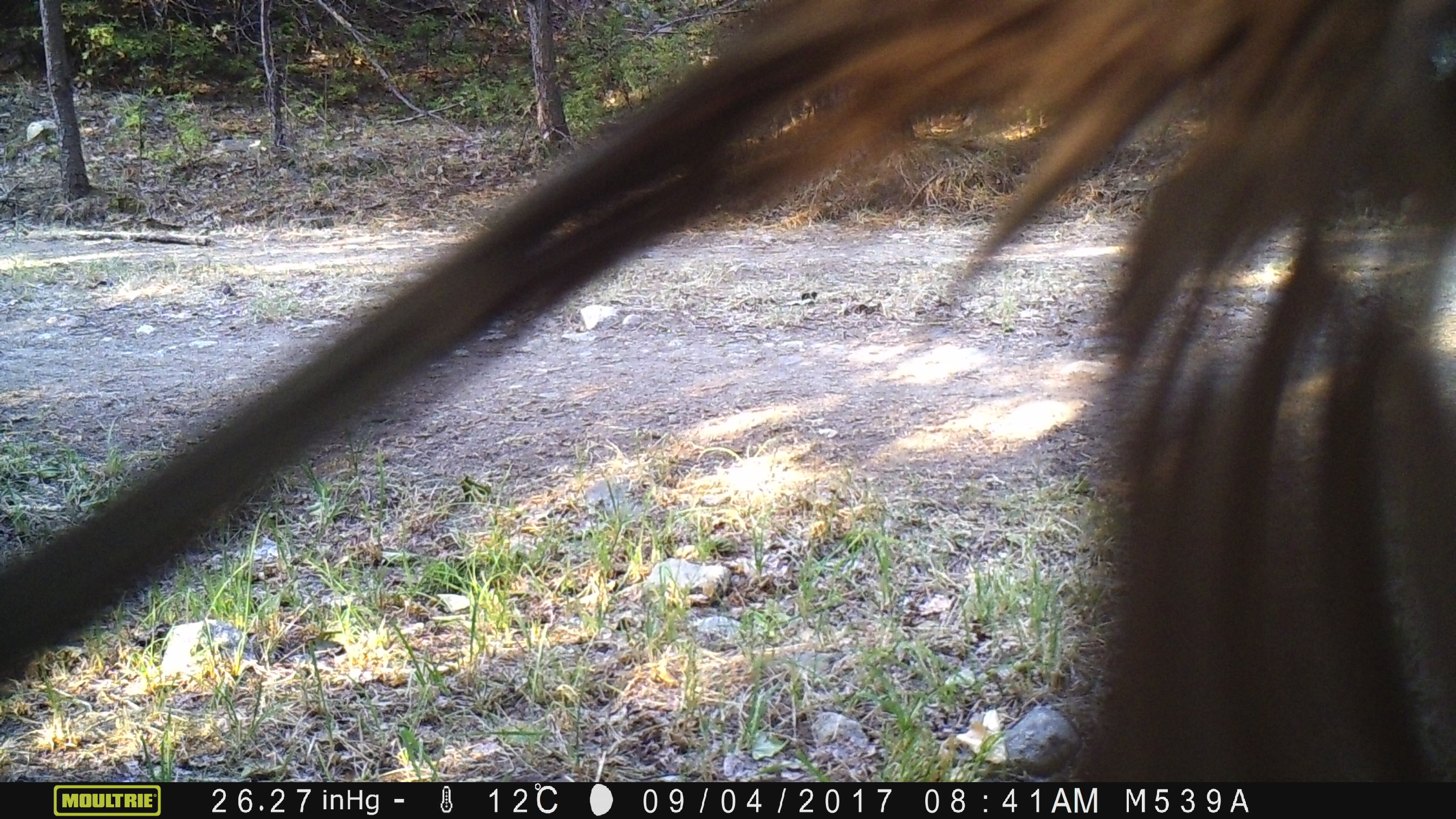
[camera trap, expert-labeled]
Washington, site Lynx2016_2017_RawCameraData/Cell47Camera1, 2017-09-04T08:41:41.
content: unidentified animal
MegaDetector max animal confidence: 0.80